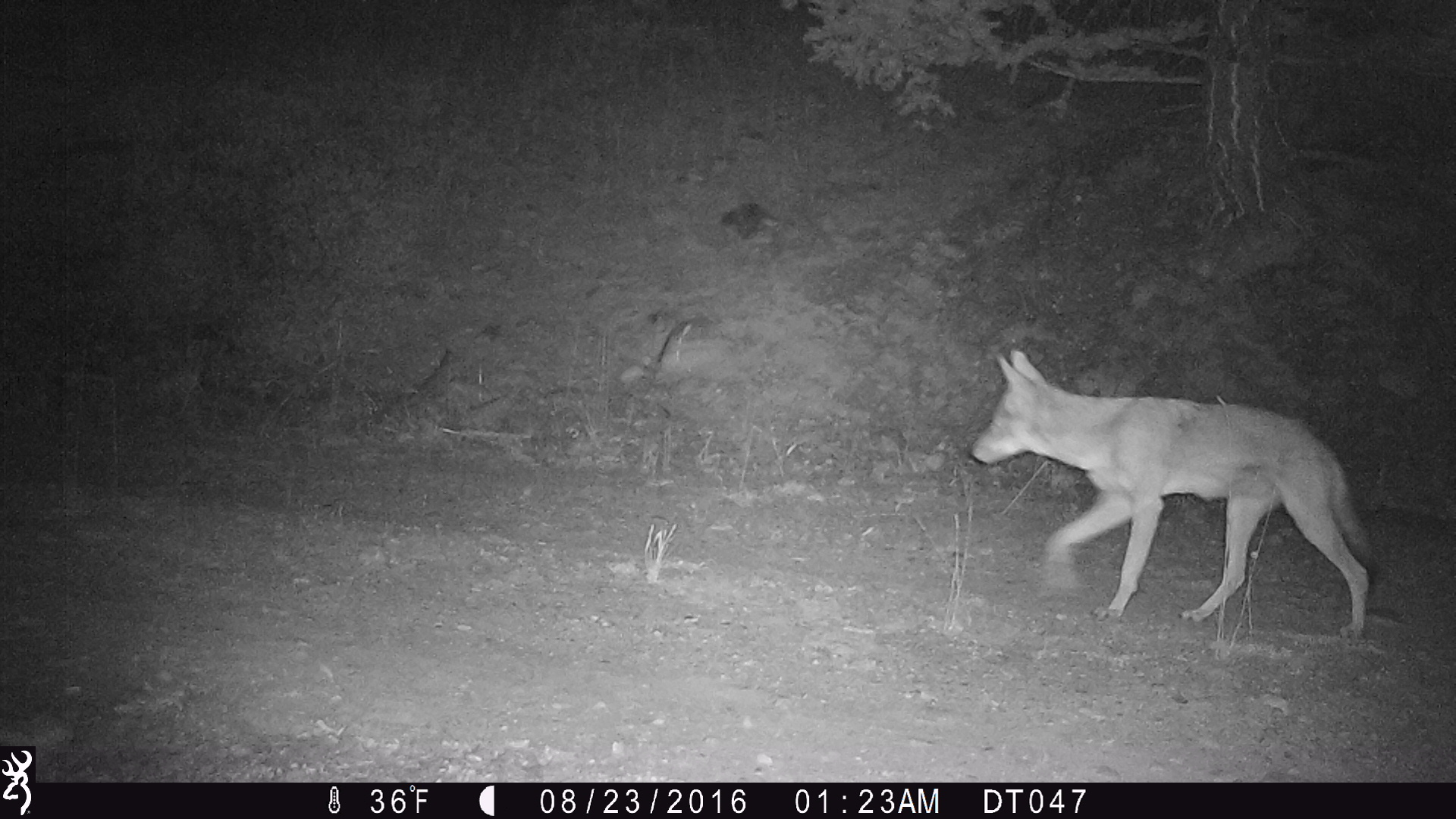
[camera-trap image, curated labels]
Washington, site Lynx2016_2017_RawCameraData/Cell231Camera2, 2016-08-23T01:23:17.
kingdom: Animalia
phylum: Chordata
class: Mammalia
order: Carnivora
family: Canidae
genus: Canis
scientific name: Canis latrans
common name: coyote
Canis latrans (coyote). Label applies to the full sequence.